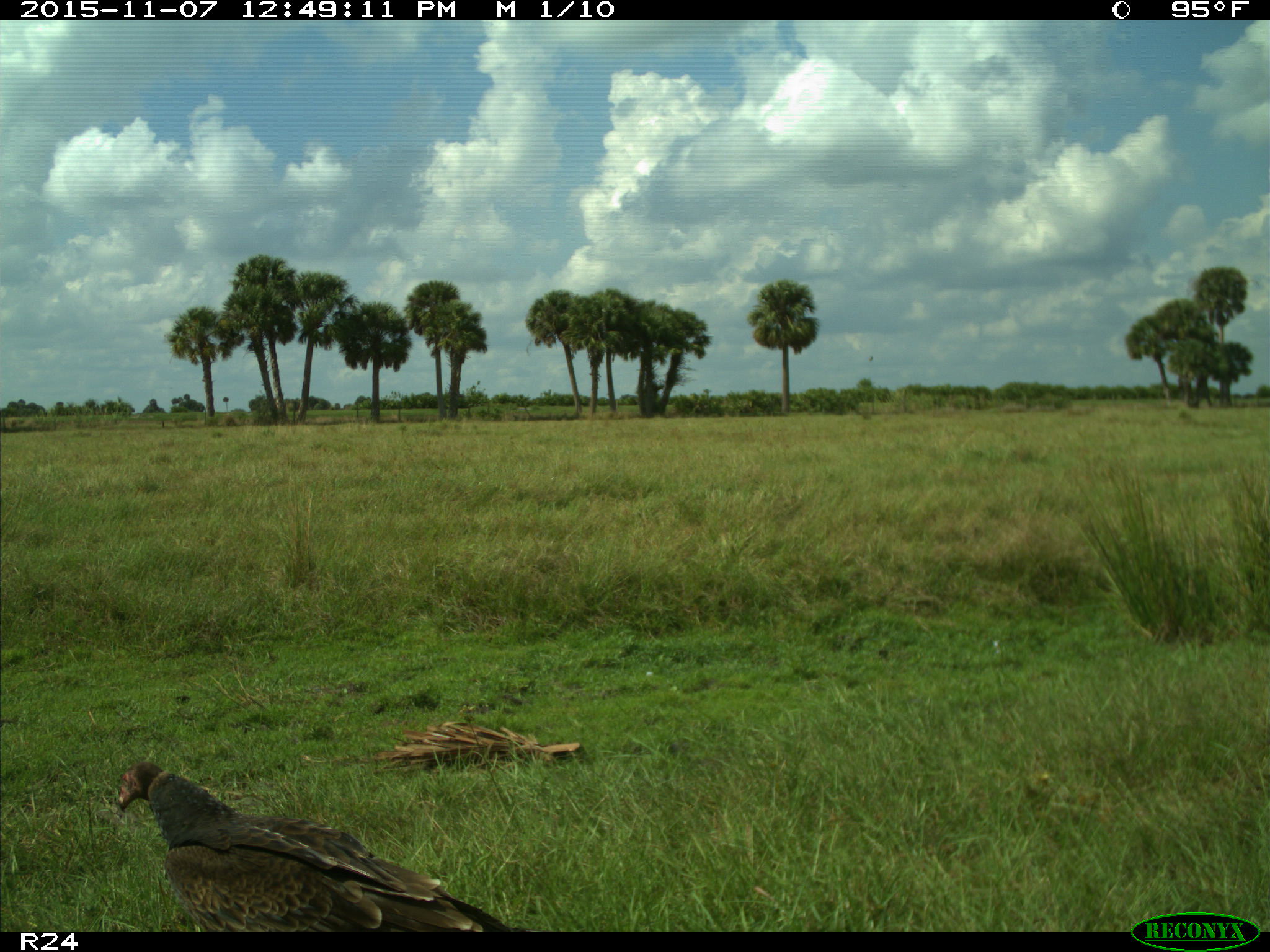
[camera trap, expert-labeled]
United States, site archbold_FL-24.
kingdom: Animalia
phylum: Chordata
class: Aves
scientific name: Aves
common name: birds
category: unidentified bird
Unidentified bird (birds) (Aves).